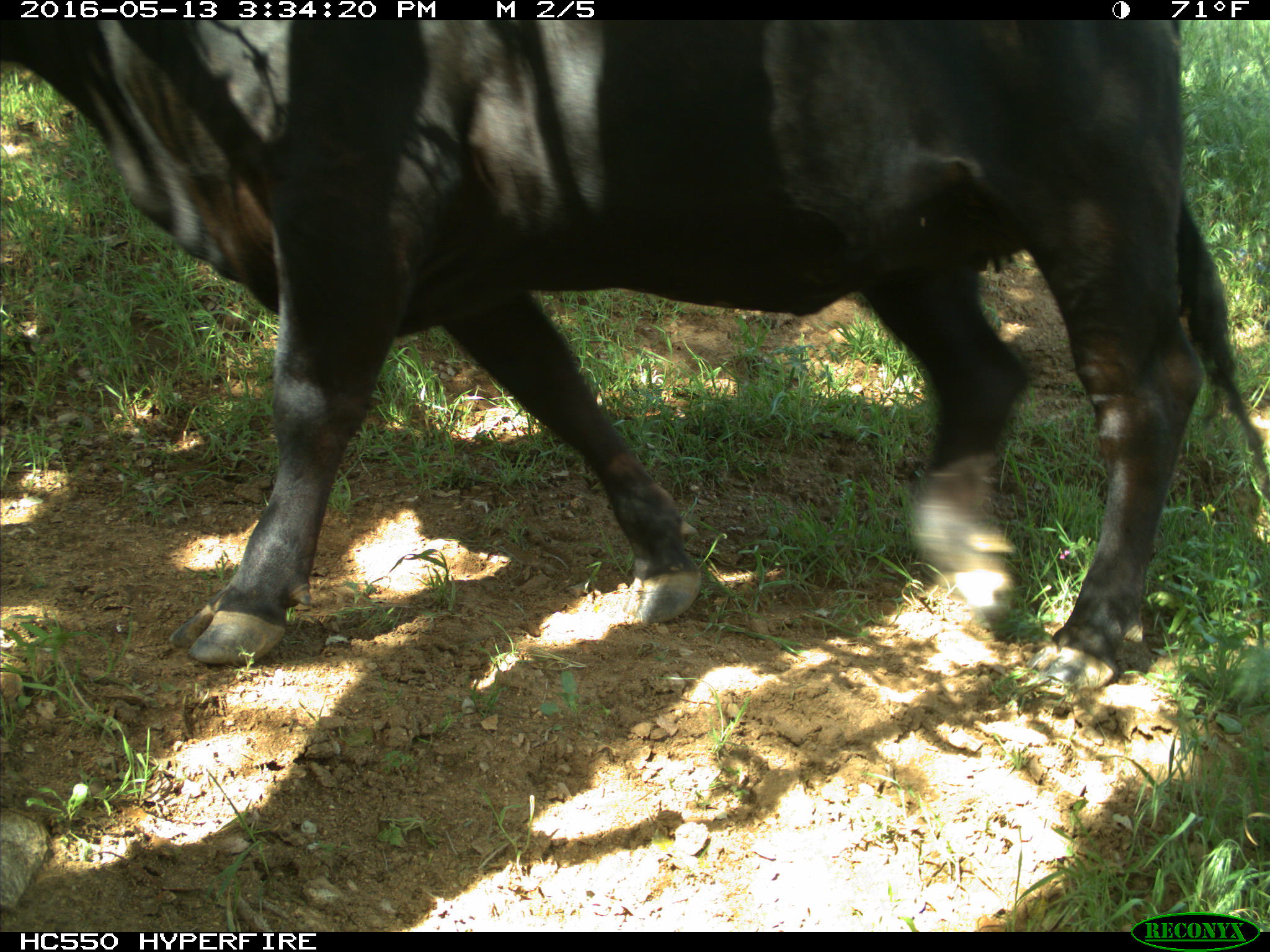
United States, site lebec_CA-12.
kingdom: Animalia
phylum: Chordata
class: Mammalia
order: Artiodactyla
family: Bovidae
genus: Bos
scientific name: Bos taurus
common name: domestic cow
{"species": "Bos taurus (domestic cow)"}